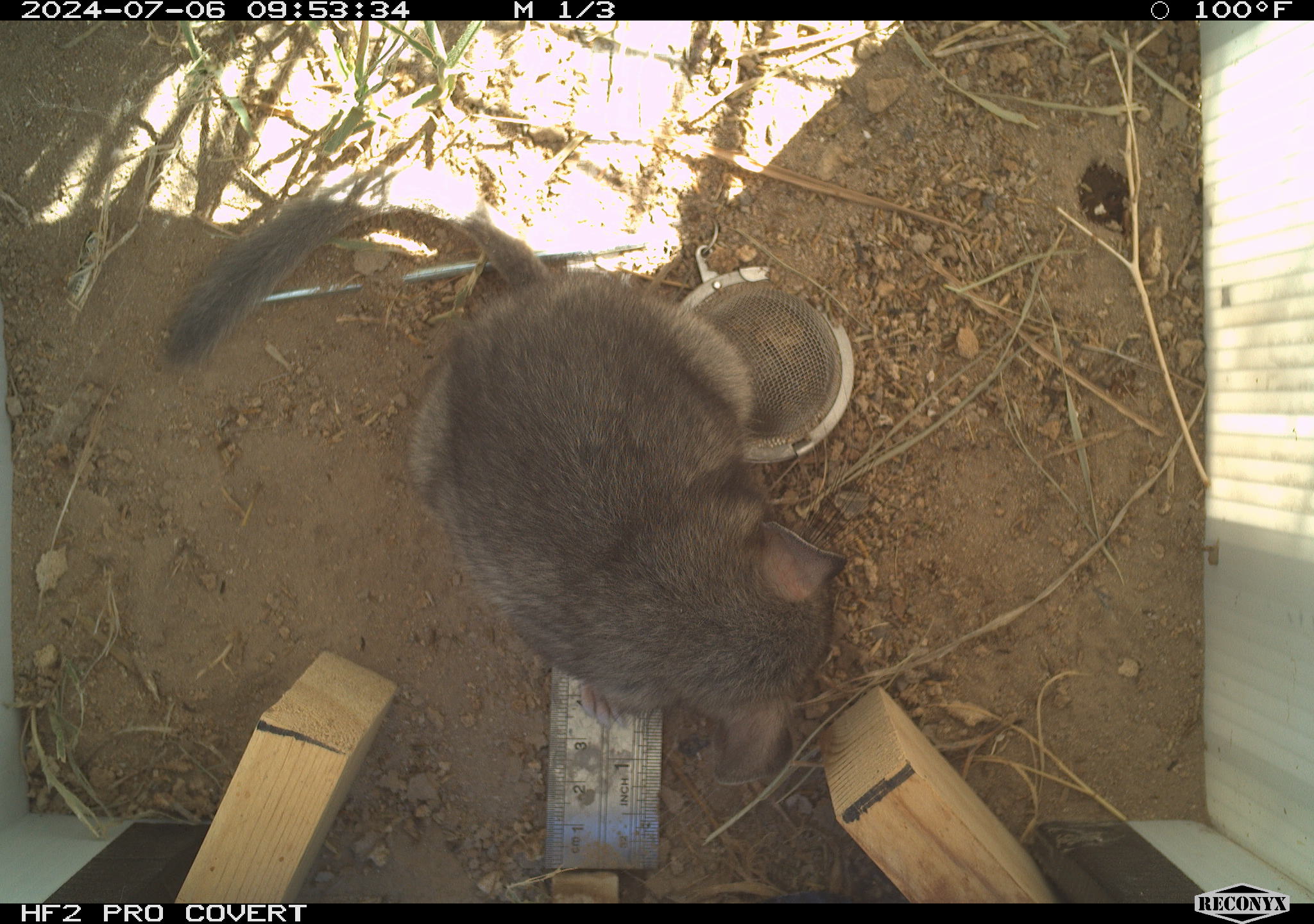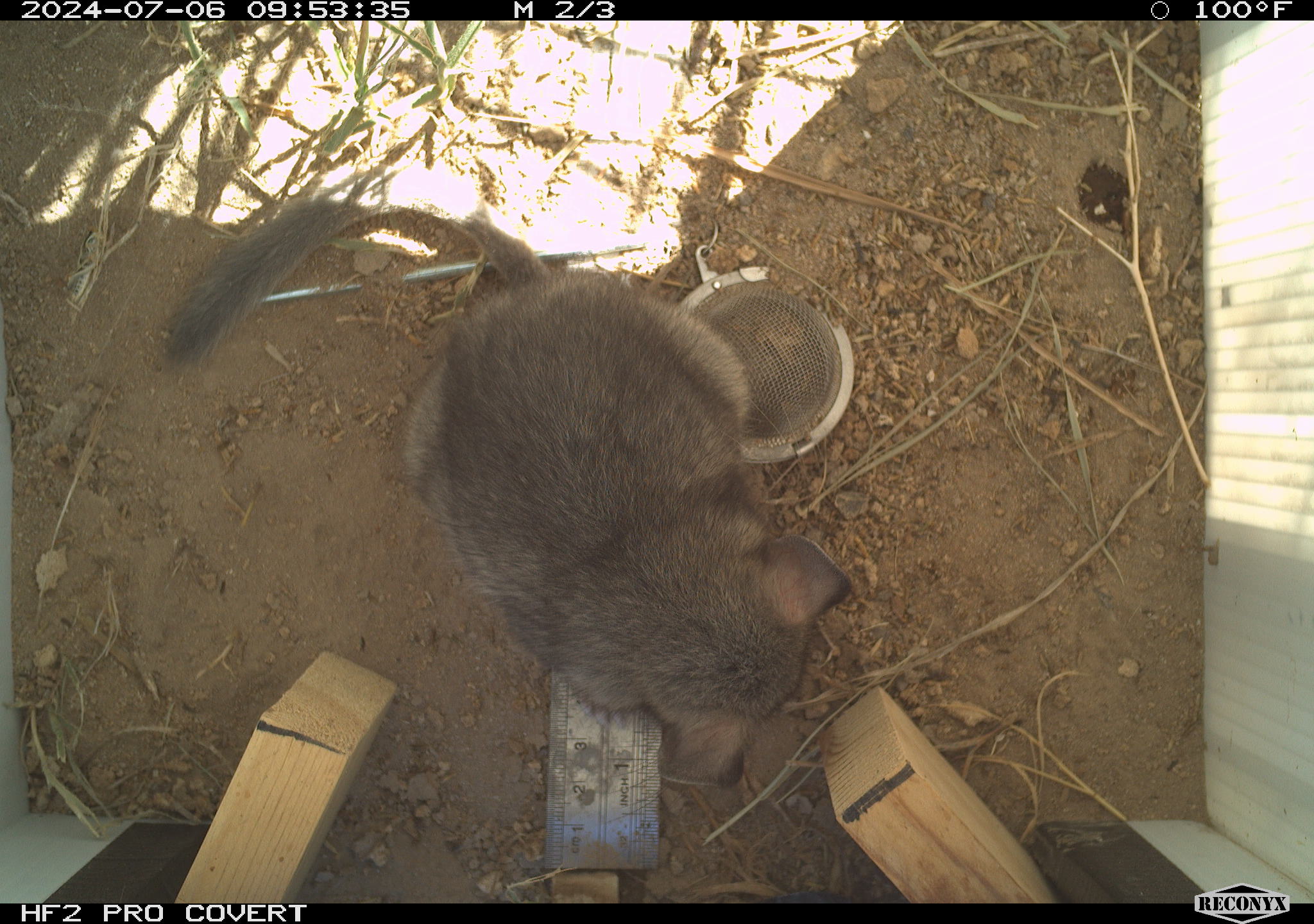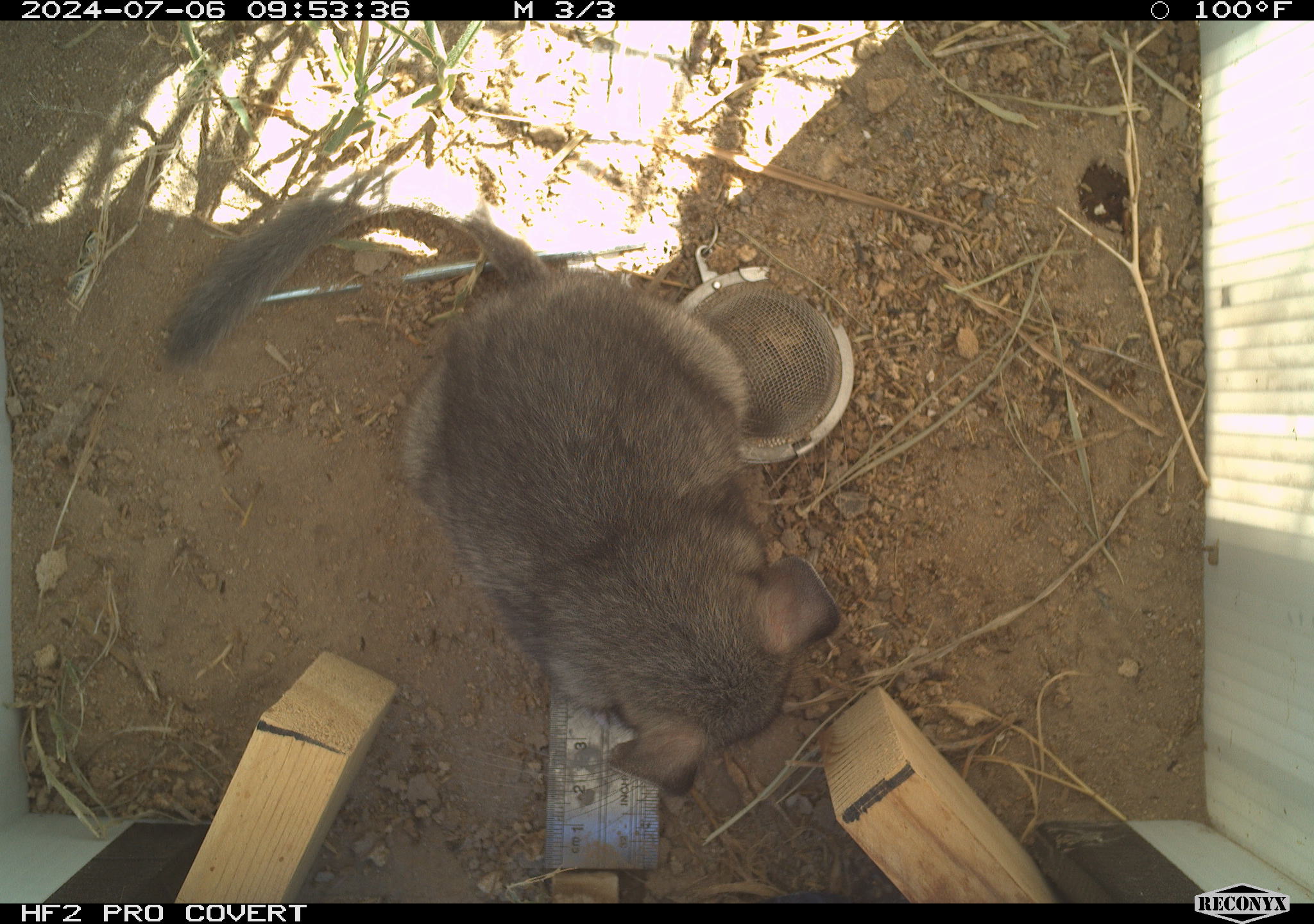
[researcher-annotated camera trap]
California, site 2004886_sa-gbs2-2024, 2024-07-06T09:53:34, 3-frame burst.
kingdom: Animalia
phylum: Chordata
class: Mammalia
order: Rodentia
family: Cricetidae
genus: Neotoma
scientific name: Neotoma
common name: pack rat or woodrat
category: neotoma species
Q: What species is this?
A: Neotoma species (pack rat or woodrat) (Neotoma).